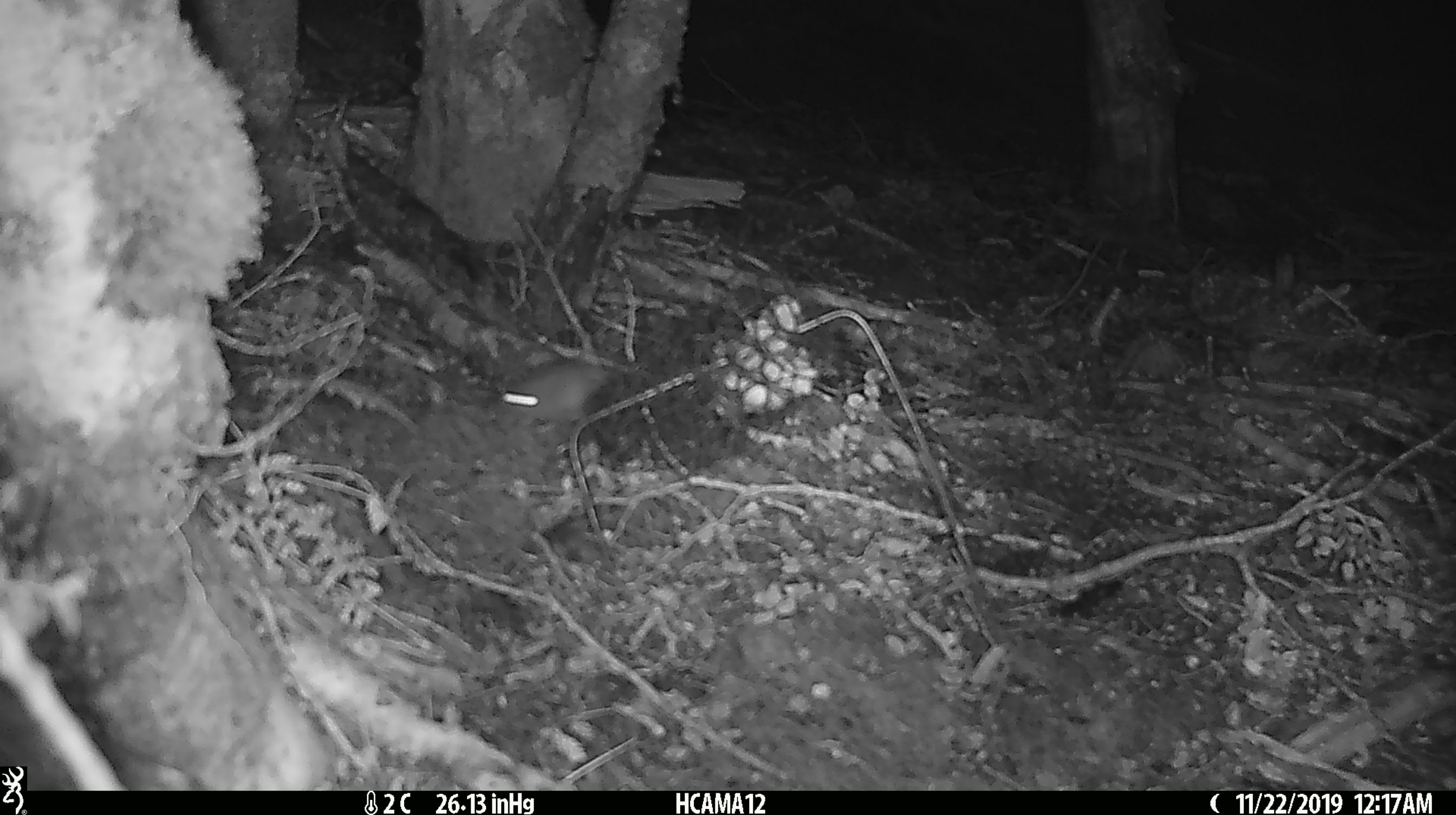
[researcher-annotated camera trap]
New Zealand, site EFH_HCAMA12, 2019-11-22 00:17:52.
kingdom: Animalia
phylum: Chordata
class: Mammalia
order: Rodentia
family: Muridae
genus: Mus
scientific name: Mus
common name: mouse